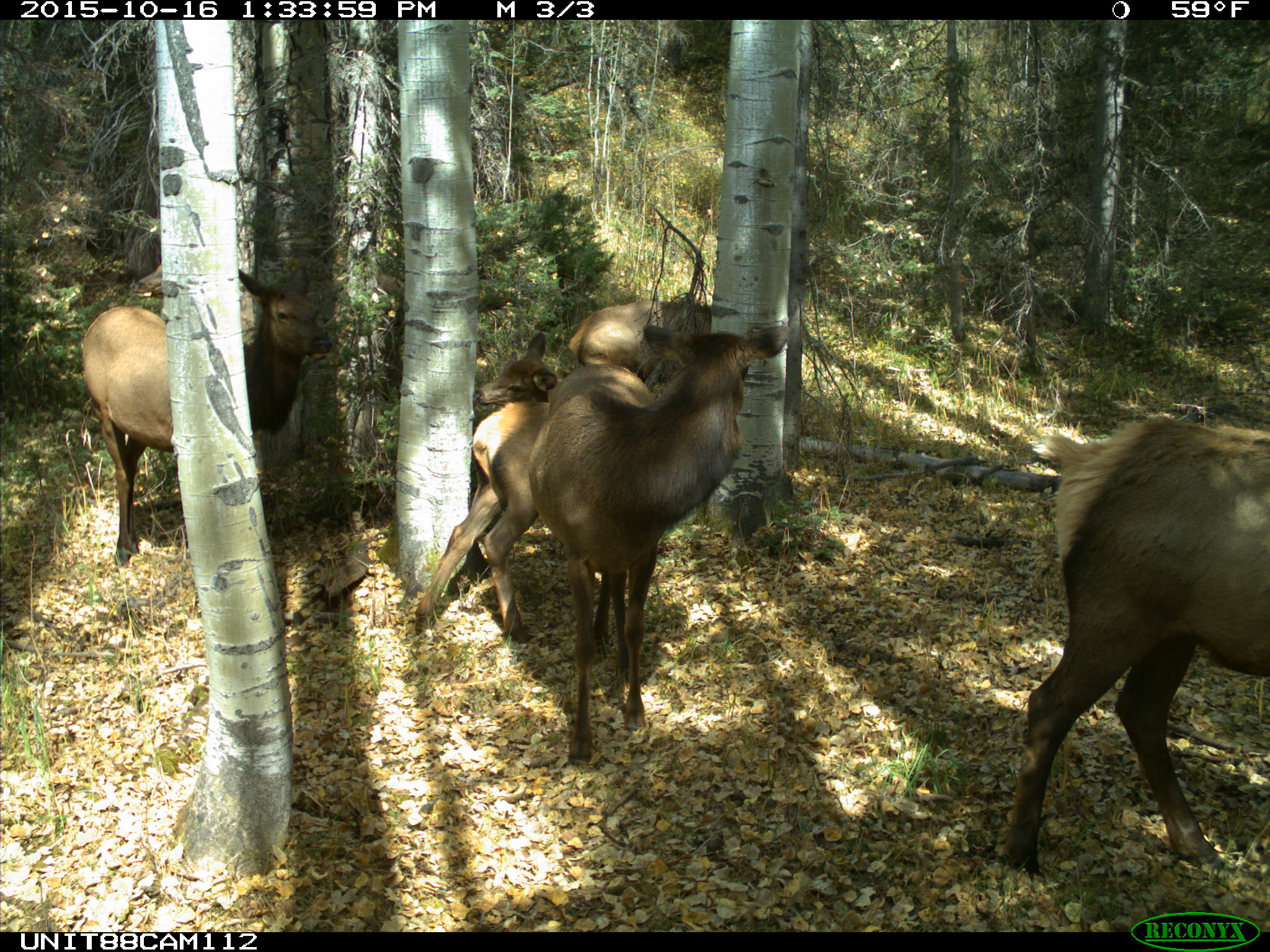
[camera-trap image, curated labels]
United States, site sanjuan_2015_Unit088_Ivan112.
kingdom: Animalia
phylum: Chordata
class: Mammalia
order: Artiodactyla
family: Cervidae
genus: Cervus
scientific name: Cervus elaphus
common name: red deer